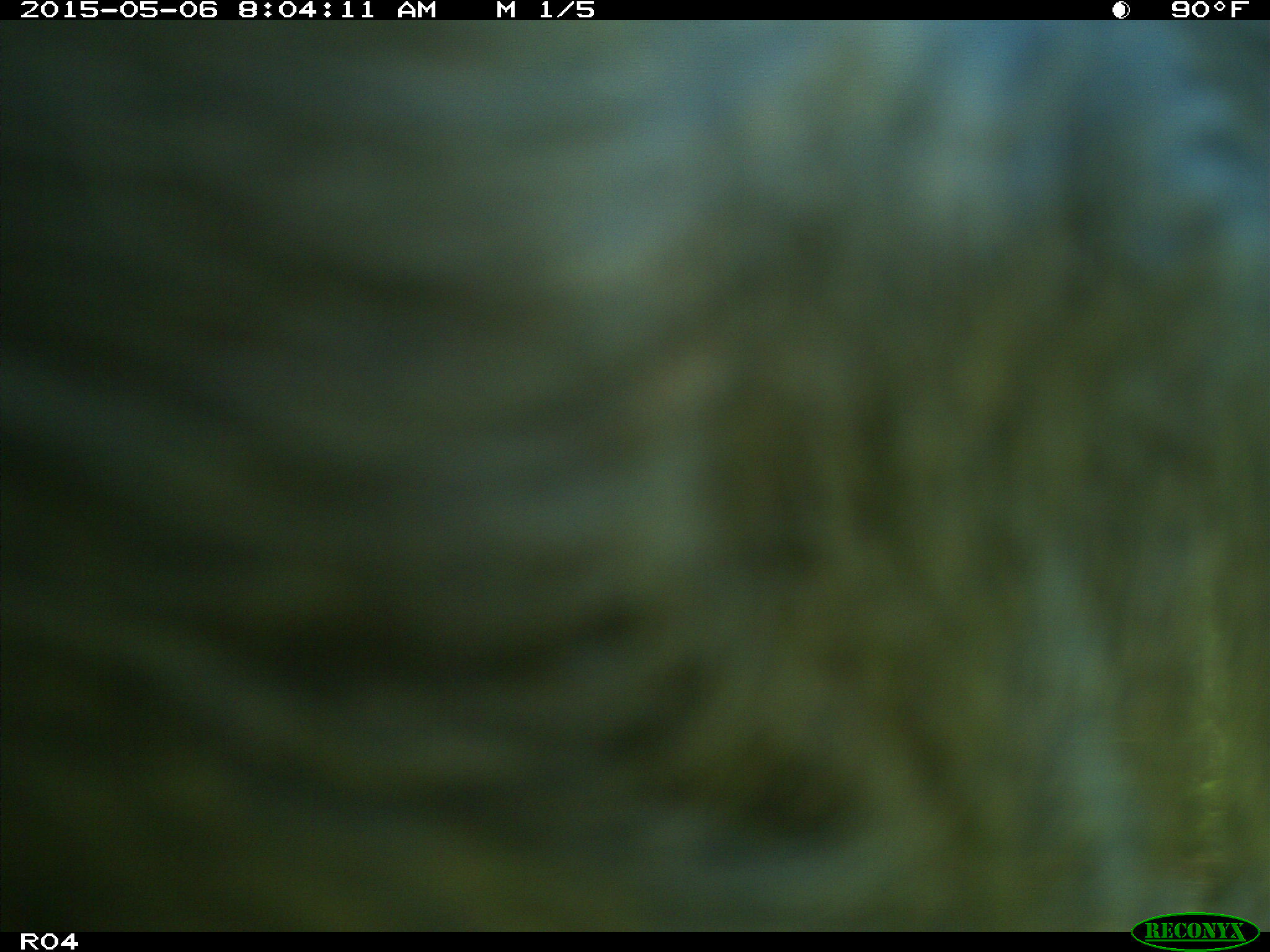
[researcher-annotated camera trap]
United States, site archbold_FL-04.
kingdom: Animalia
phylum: Chordata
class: Mammalia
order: Artiodactyla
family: Bovidae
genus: Bos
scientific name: Bos taurus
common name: domestic cow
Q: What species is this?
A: Bos taurus (domestic cow).